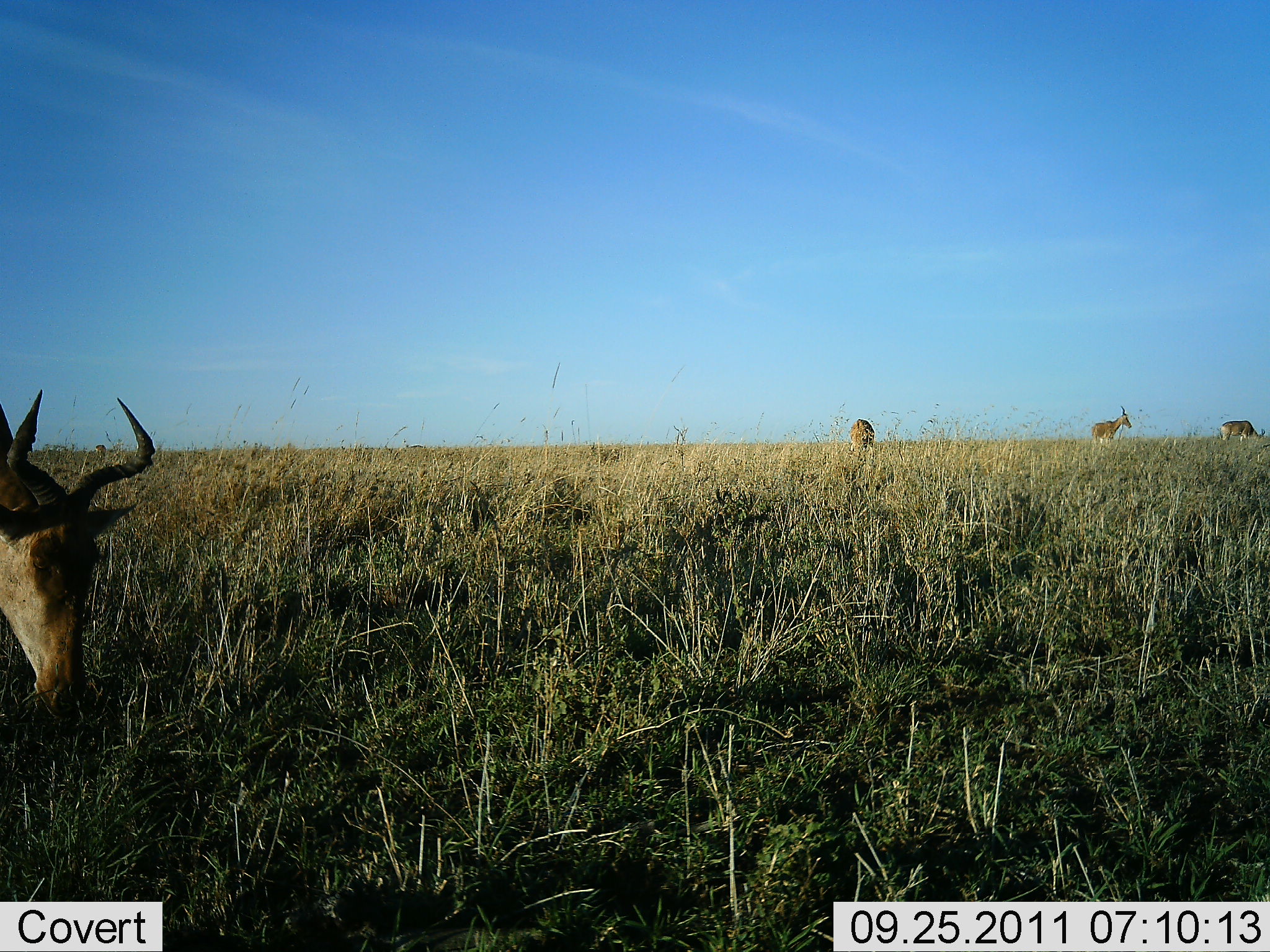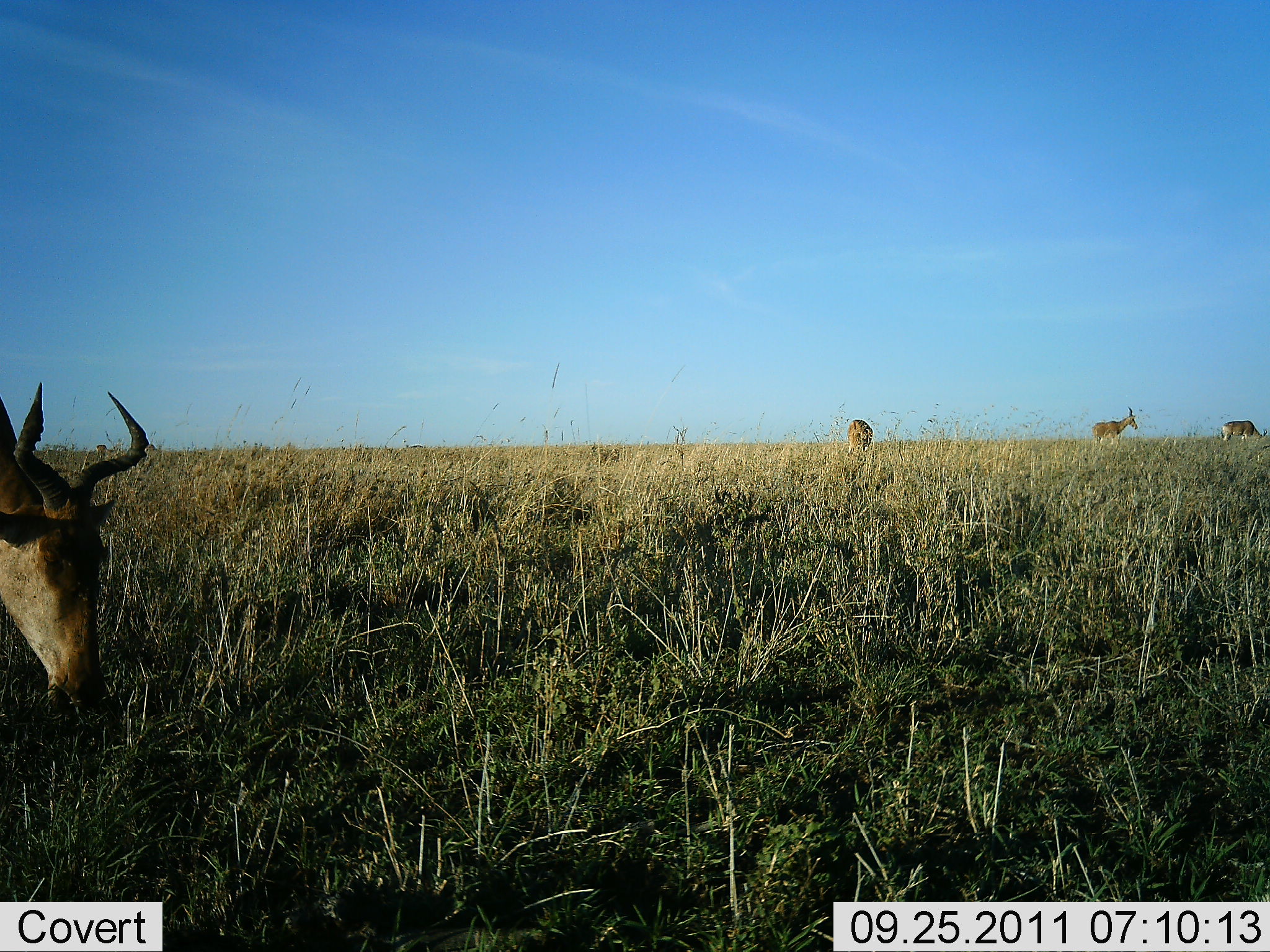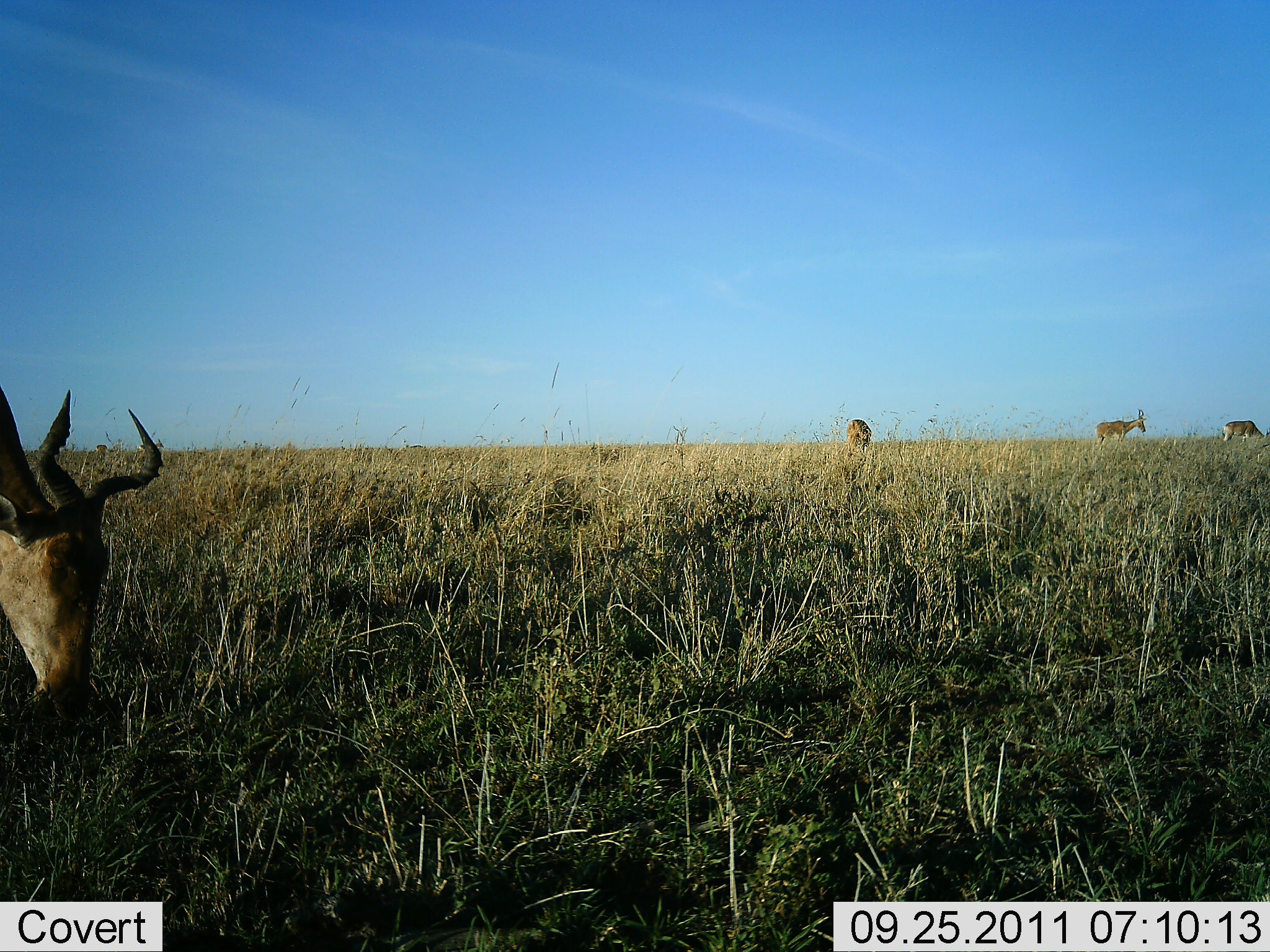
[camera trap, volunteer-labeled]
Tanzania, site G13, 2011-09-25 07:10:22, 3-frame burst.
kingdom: Animalia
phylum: Chordata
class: Mammalia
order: Artiodactyla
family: Bovidae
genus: Alcelaphus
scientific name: Alcelaphus buselaphus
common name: hartebeest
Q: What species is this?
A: Hartebeest (Alcelaphus buselaphus).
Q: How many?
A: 4.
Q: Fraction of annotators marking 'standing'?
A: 64%.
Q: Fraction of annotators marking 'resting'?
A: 0%.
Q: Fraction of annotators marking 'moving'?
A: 14%.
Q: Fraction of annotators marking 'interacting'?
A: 0%.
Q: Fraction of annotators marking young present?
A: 0%.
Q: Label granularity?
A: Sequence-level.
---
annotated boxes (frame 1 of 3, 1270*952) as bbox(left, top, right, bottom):
animal: bbox(0, 383, 162, 733)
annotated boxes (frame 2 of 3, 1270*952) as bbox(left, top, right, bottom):
animal: bbox(0, 381, 153, 726)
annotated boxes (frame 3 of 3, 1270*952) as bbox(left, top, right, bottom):
animal: bbox(0, 380, 165, 731)